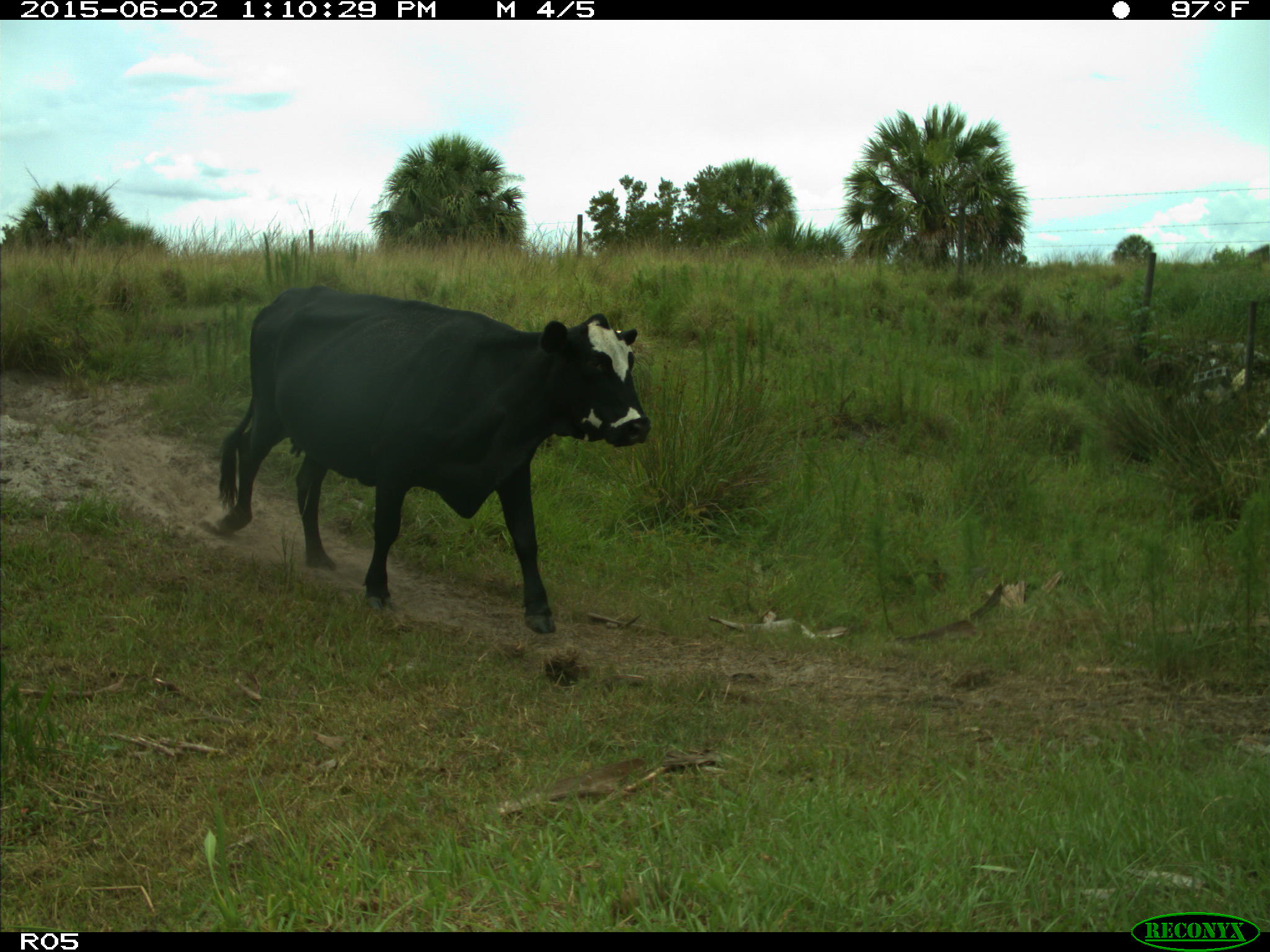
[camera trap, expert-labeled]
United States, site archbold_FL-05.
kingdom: Animalia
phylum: Chordata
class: Mammalia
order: Artiodactyla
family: Bovidae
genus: Bos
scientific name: Bos taurus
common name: domestic cow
Bos taurus (domestic cow).